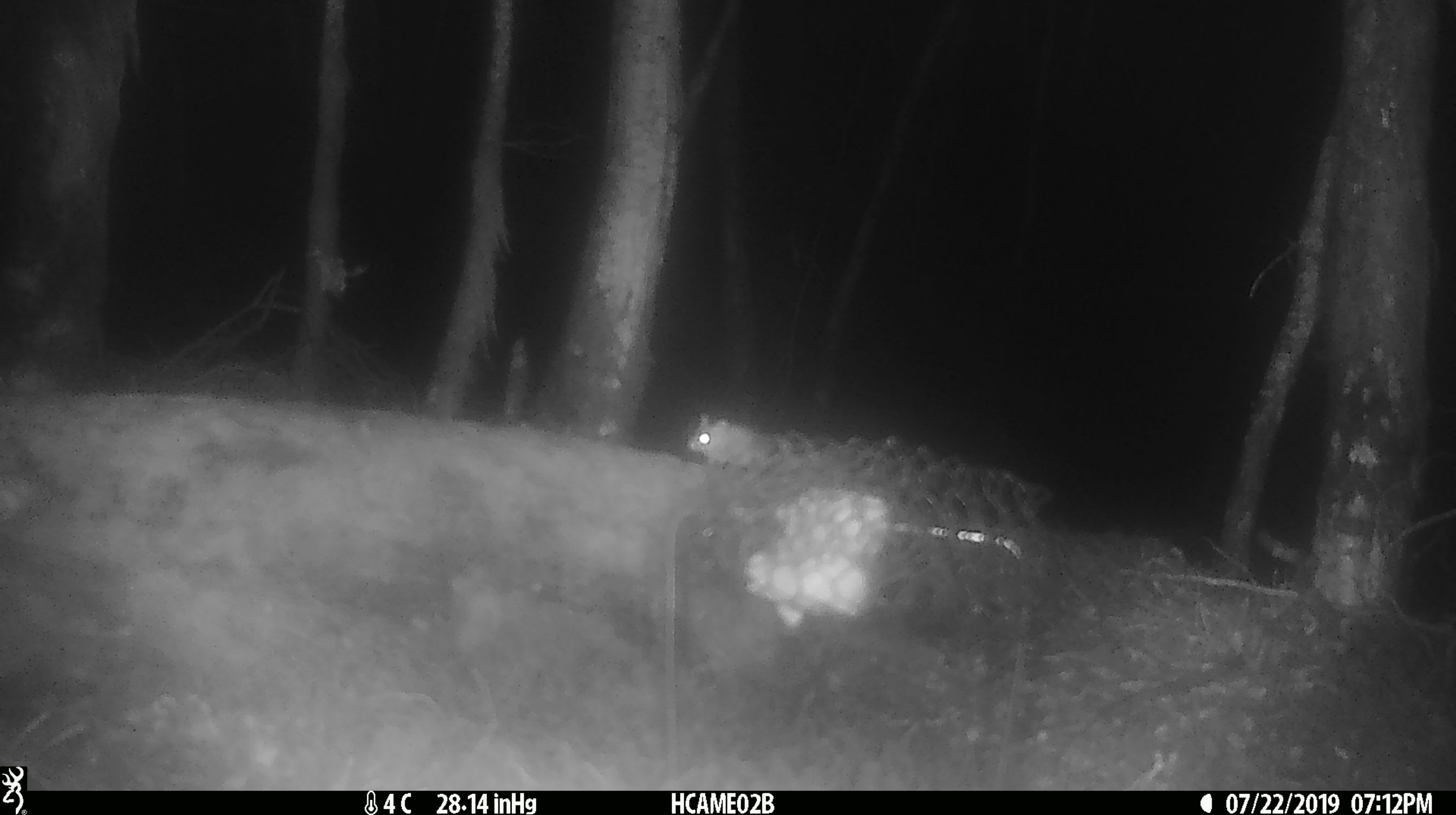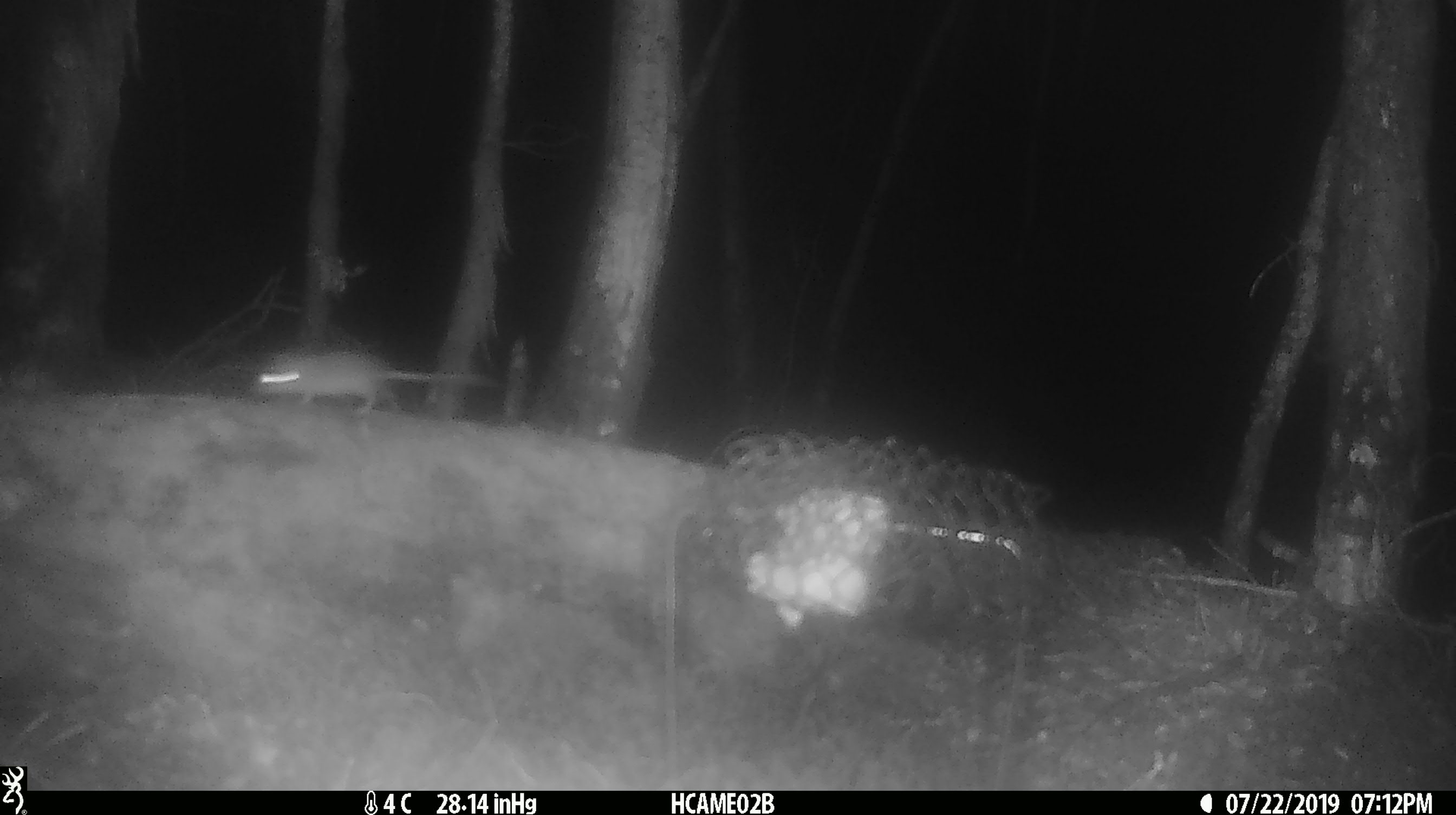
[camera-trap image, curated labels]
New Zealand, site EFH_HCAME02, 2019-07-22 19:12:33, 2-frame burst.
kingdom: Animalia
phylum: Chordata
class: Mammalia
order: Rodentia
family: Muridae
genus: Mus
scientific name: Mus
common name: mouse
Mouse (Mus).